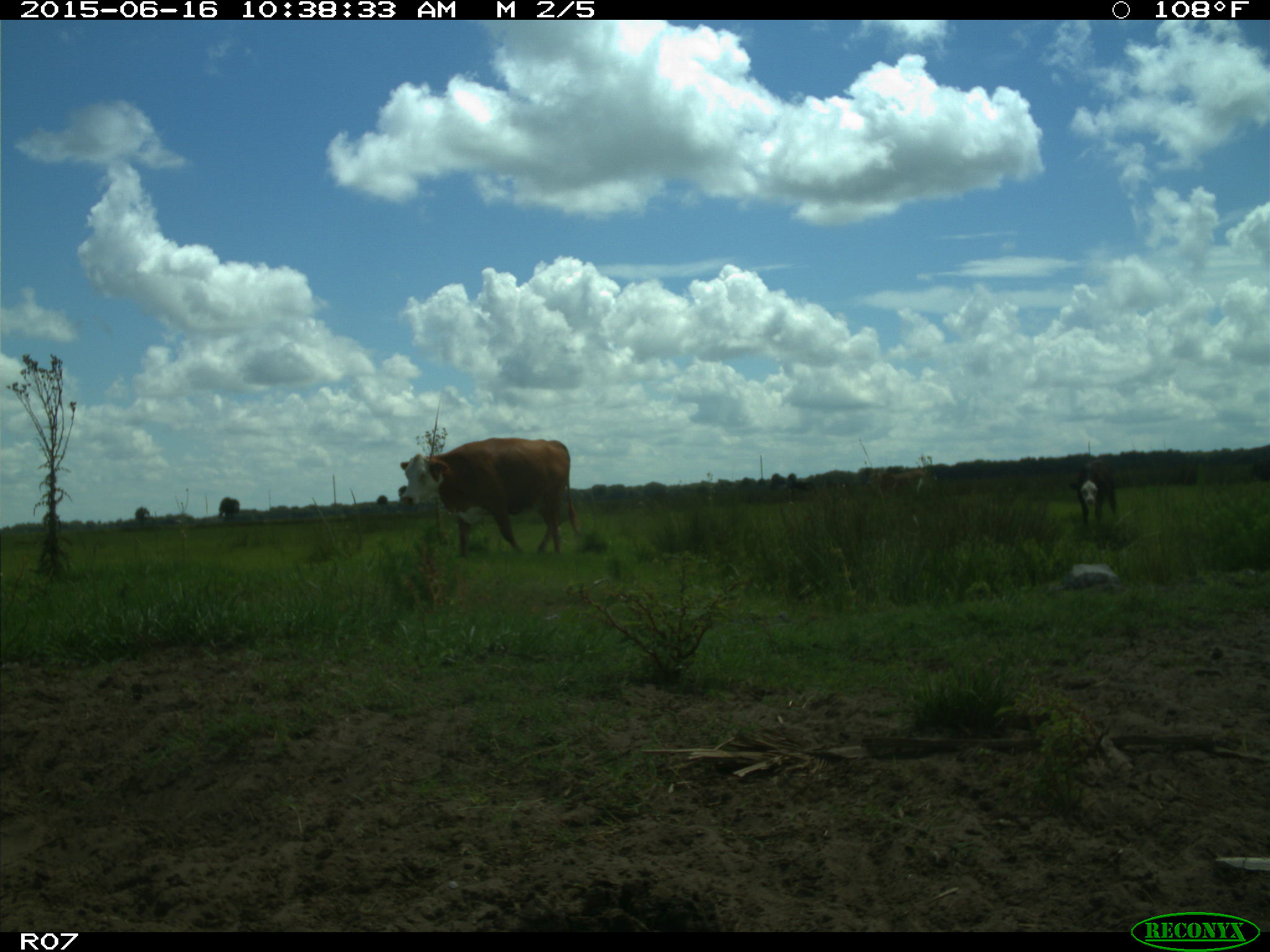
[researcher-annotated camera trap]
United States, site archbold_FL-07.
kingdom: Animalia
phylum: Chordata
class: Mammalia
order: Artiodactyla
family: Bovidae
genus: Bos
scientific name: Bos taurus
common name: domestic cow